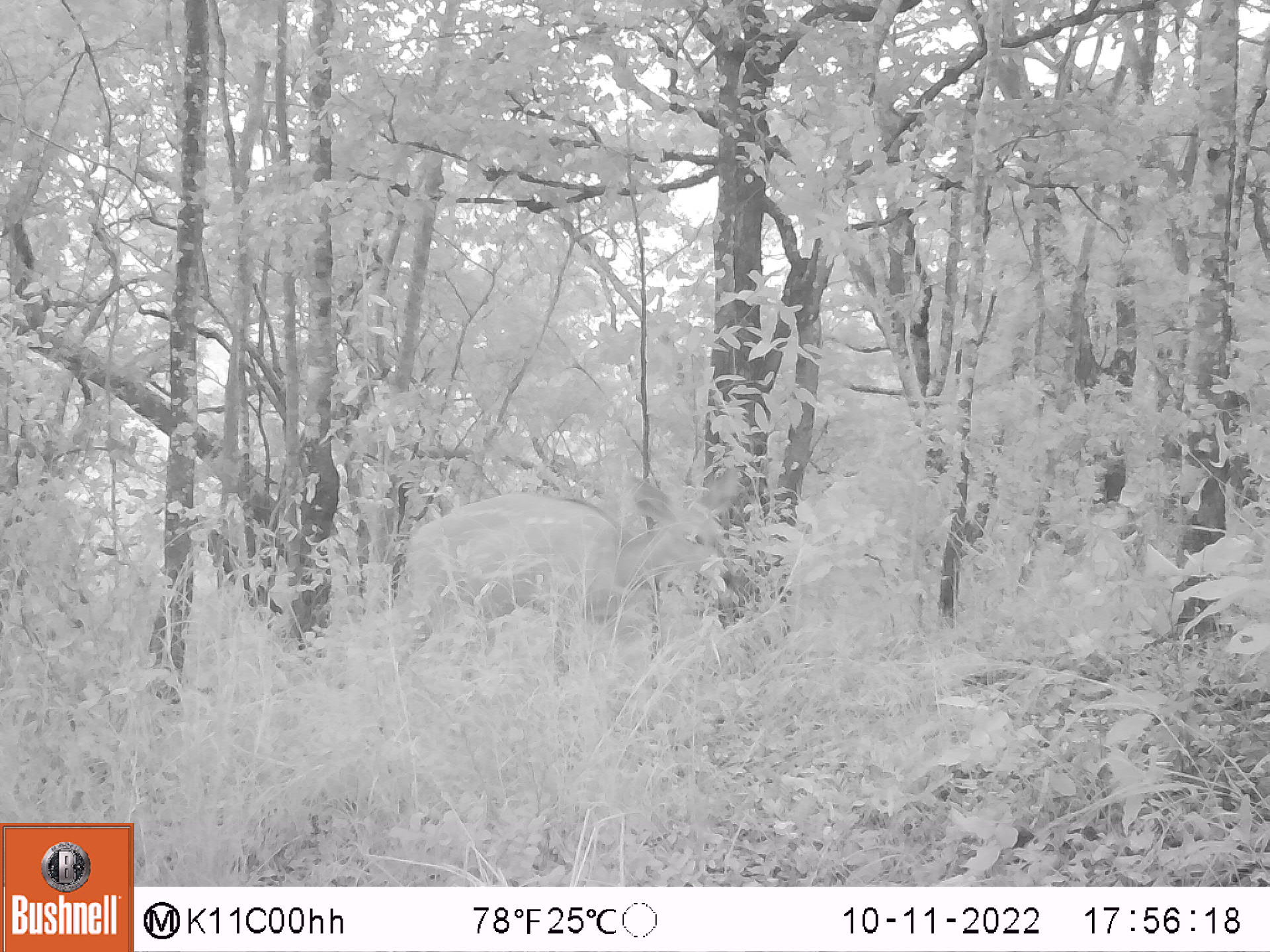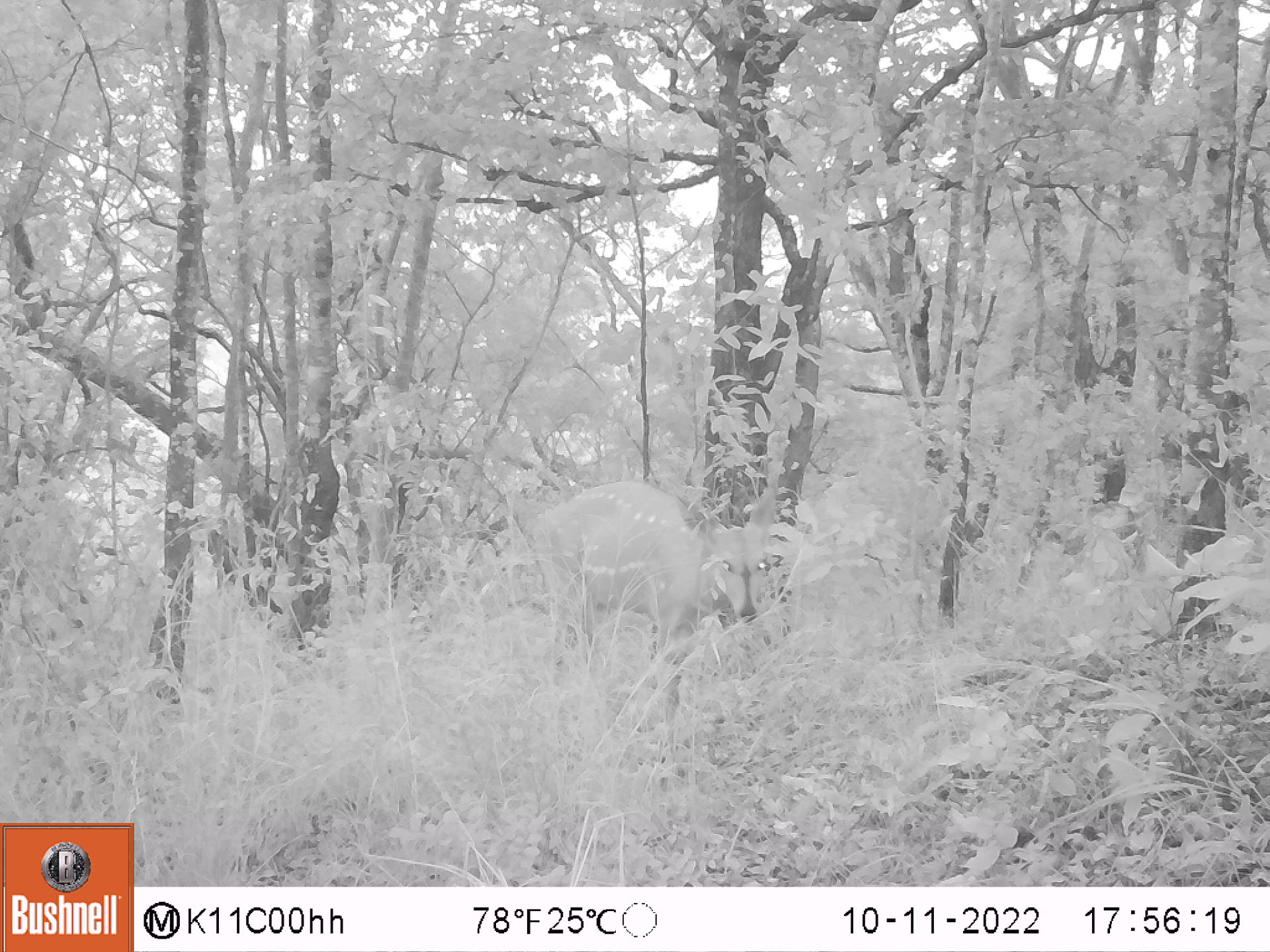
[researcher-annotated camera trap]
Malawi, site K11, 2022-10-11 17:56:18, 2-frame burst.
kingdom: Animalia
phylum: Chordata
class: Mammalia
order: Artiodactyla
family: Bovidae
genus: Tragelaphus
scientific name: Tragelaphus sylvaticus sylvaticus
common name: cape bushbuck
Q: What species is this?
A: Cape bushbuck (Tragelaphus sylvaticus sylvaticus).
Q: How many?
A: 1.